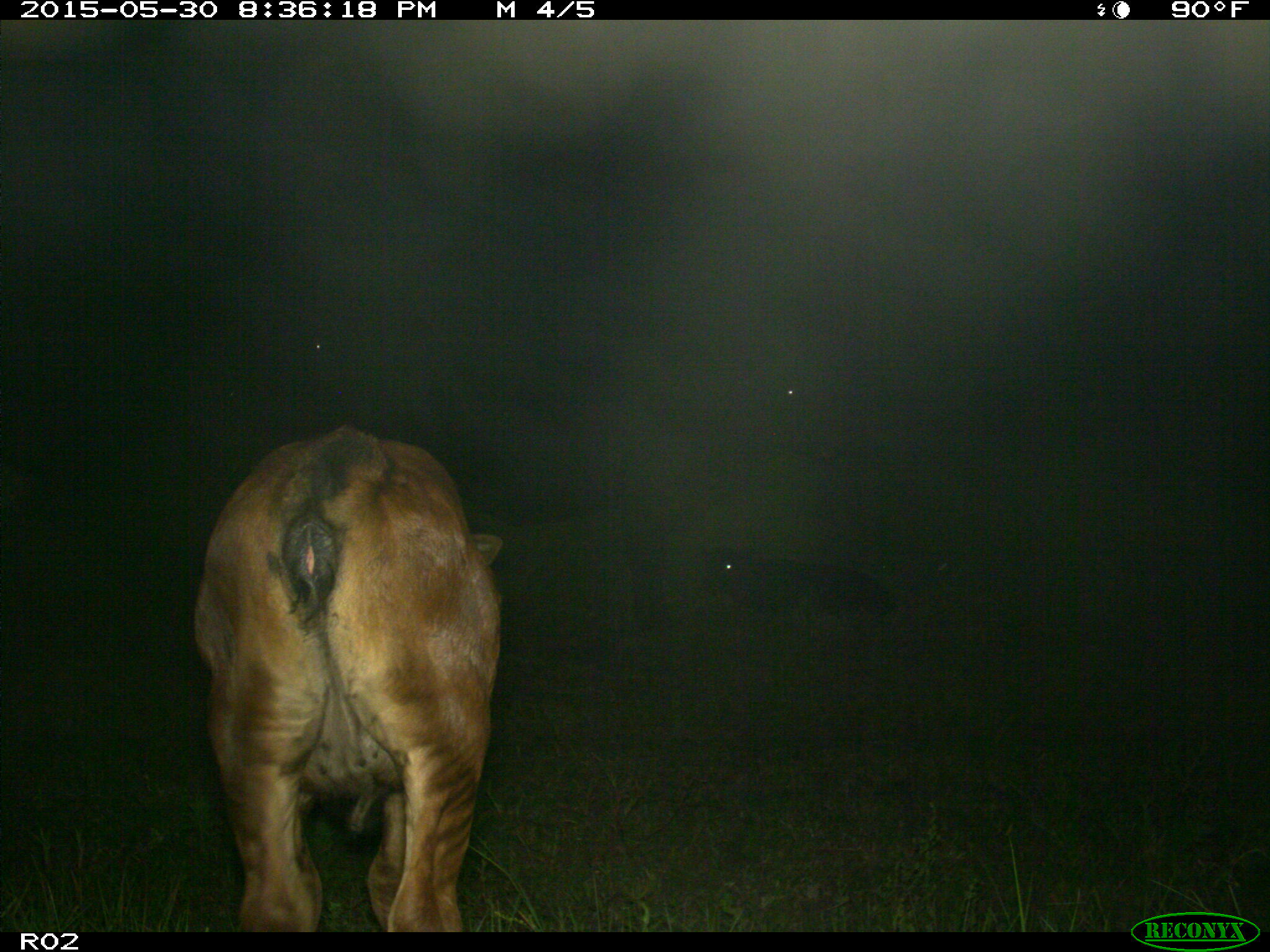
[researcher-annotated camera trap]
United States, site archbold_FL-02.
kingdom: Animalia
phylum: Chordata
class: Mammalia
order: Artiodactyla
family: Bovidae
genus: Bos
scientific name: Bos taurus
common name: domestic cow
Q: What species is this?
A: Bos taurus (domestic cow).